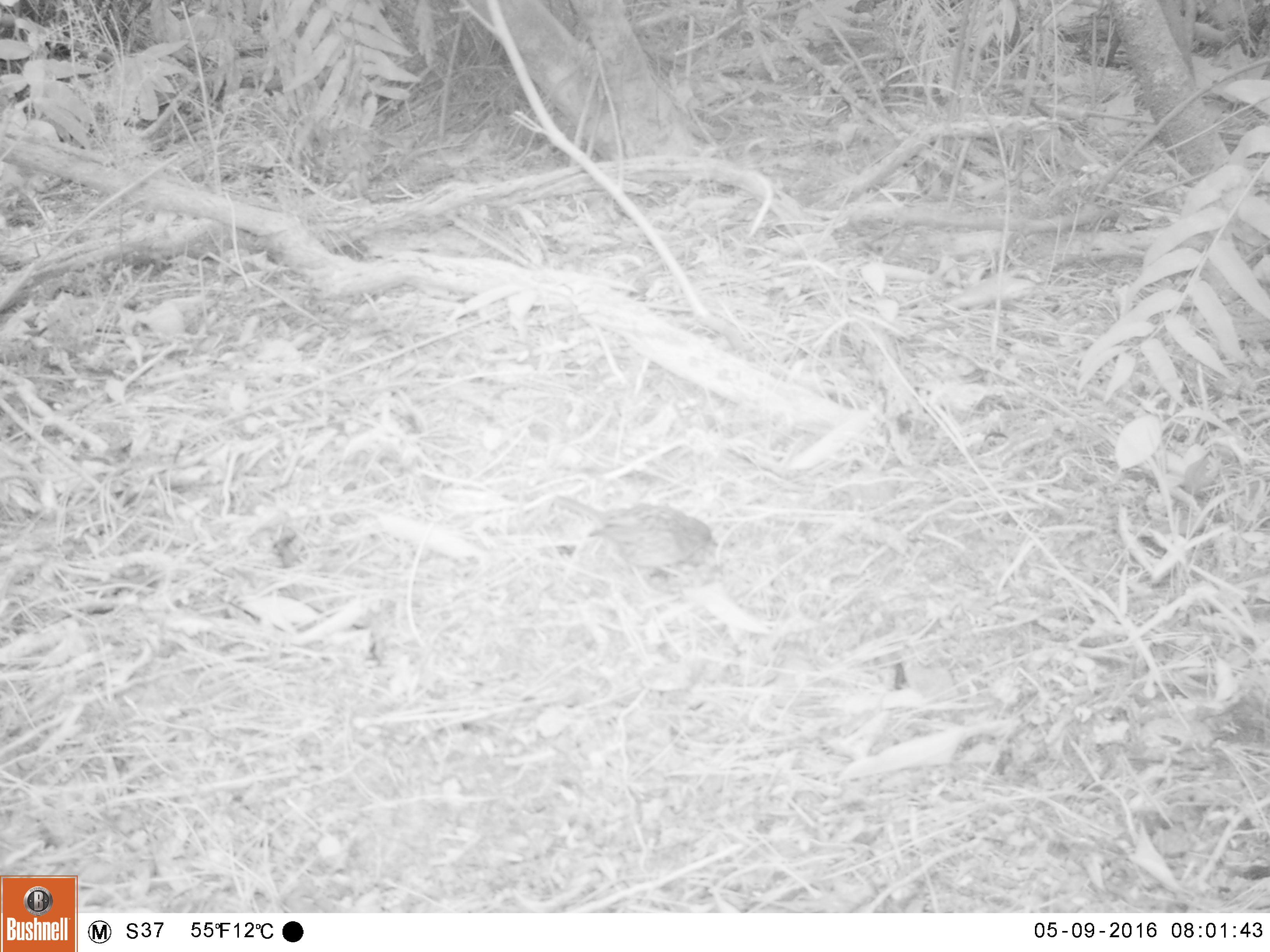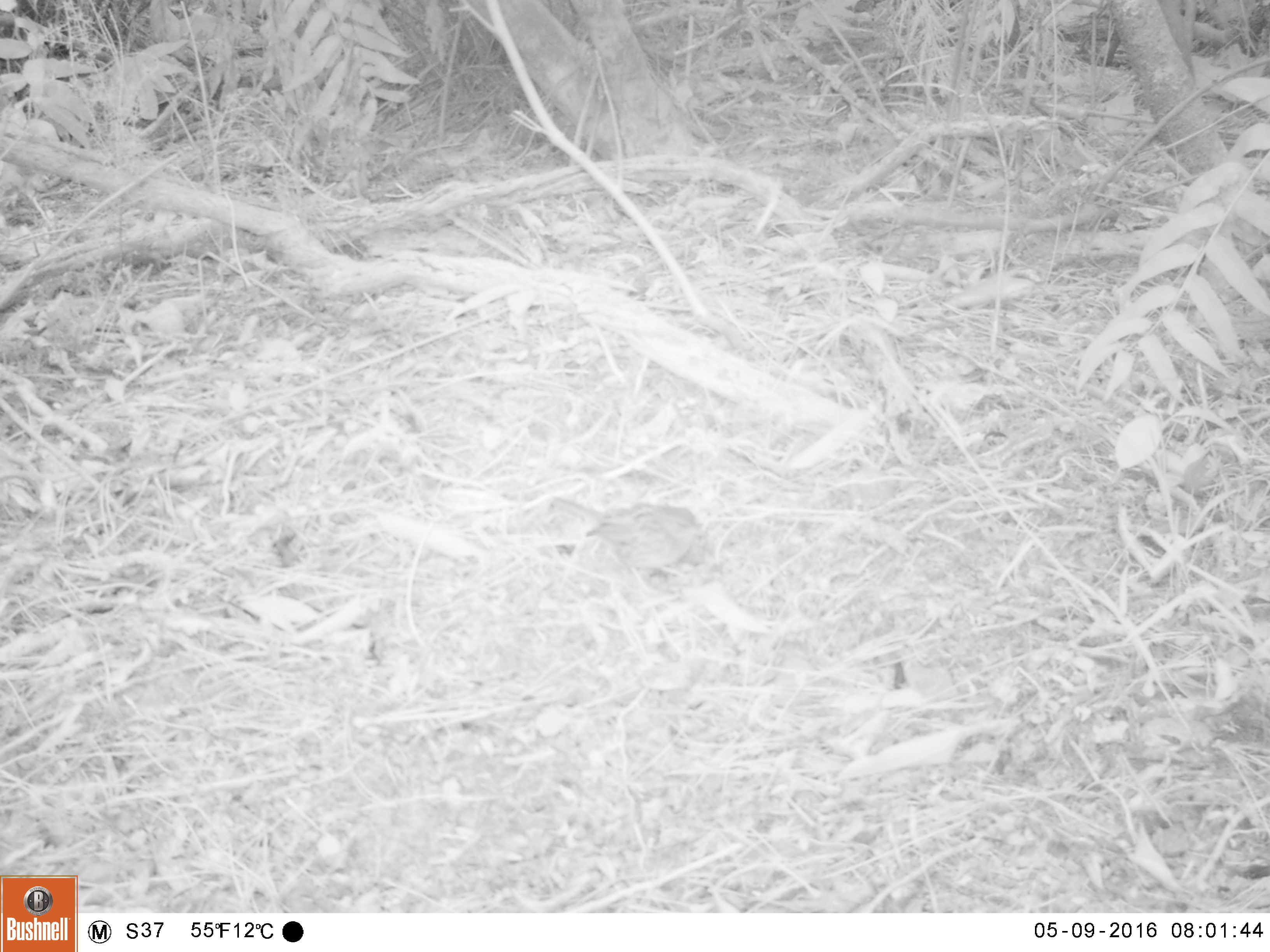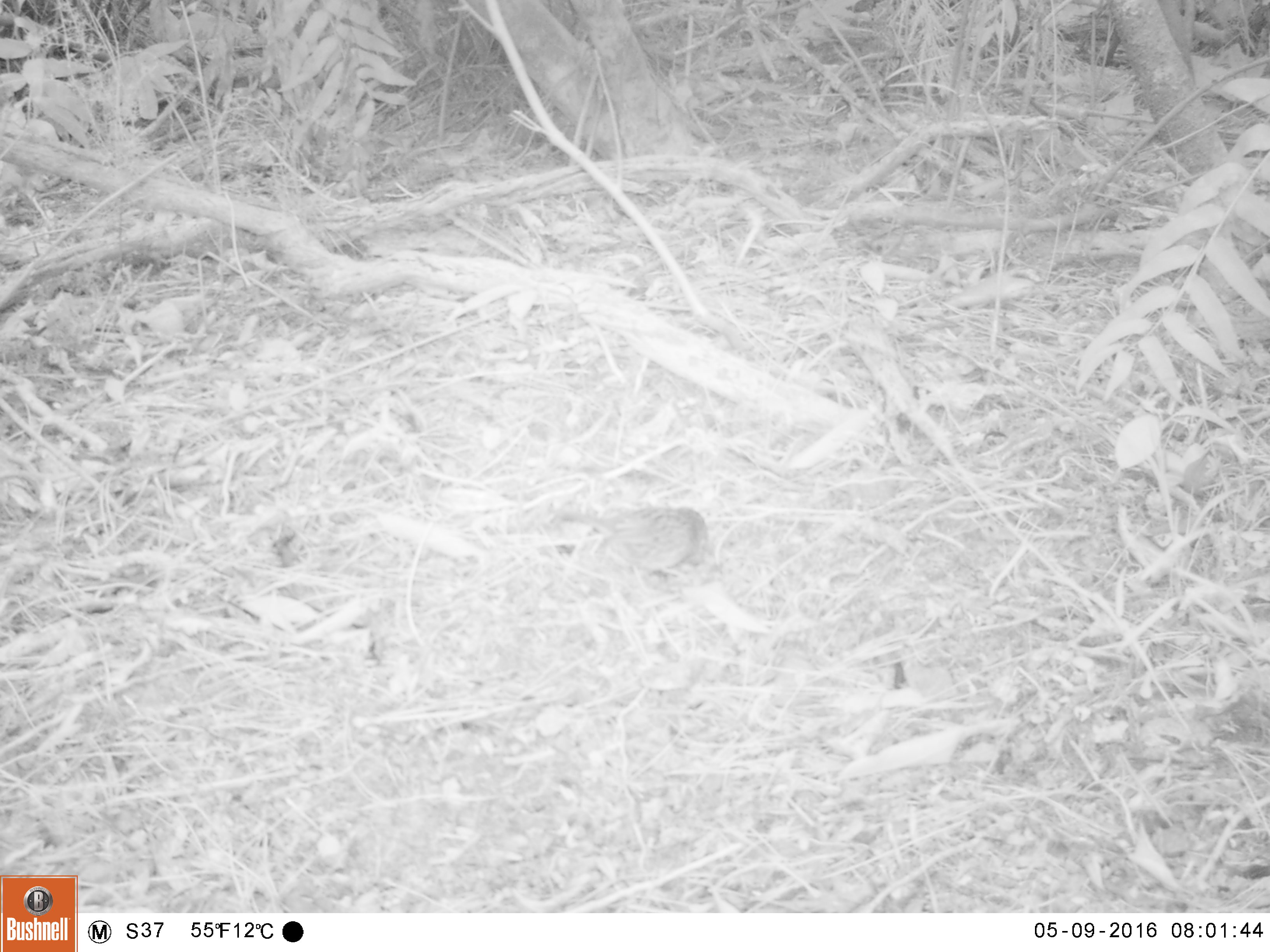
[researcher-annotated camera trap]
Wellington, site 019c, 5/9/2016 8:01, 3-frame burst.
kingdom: Animalia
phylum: Chordata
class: Aves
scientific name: Aves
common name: bird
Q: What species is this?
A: Bird (Aves).